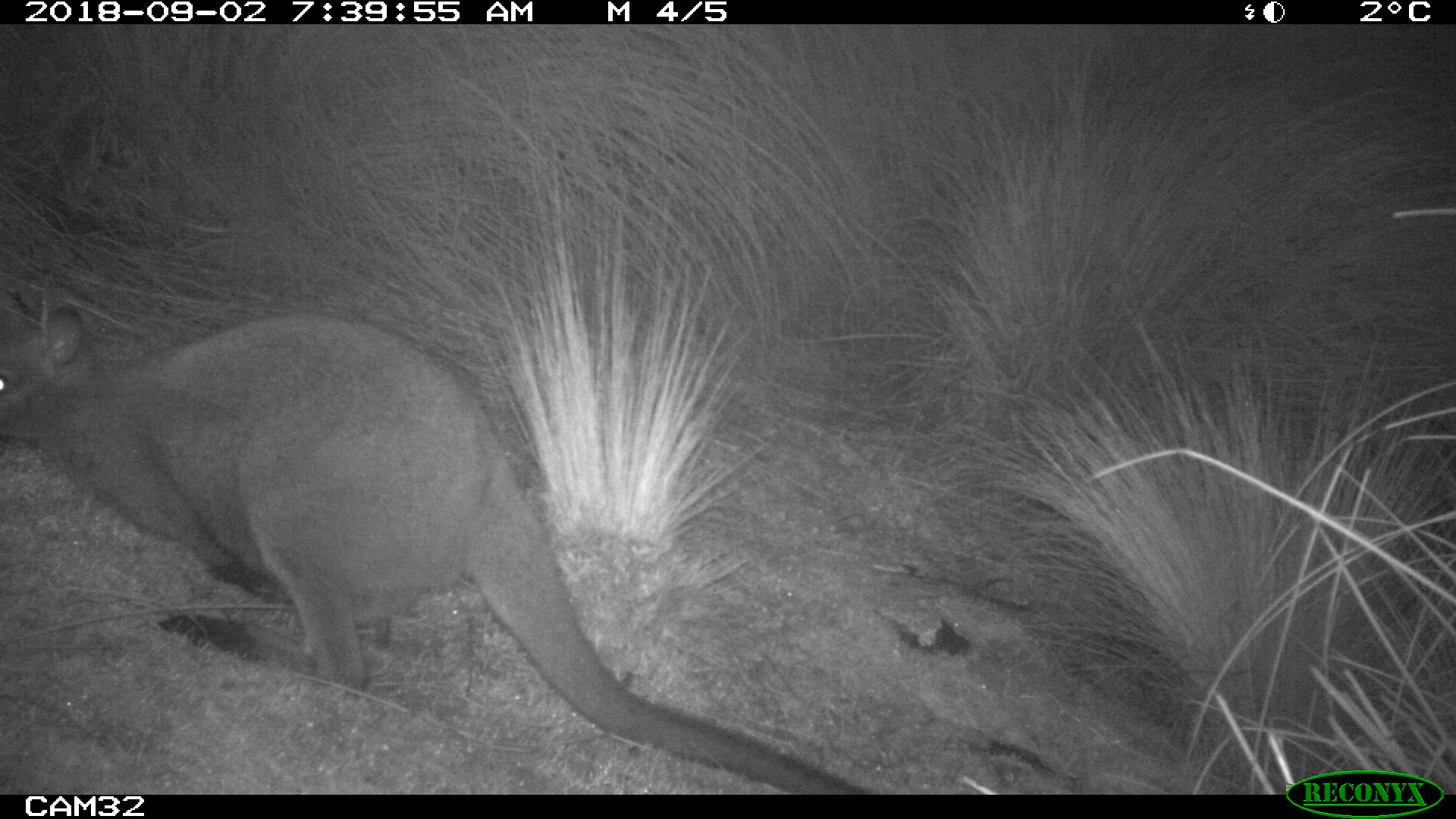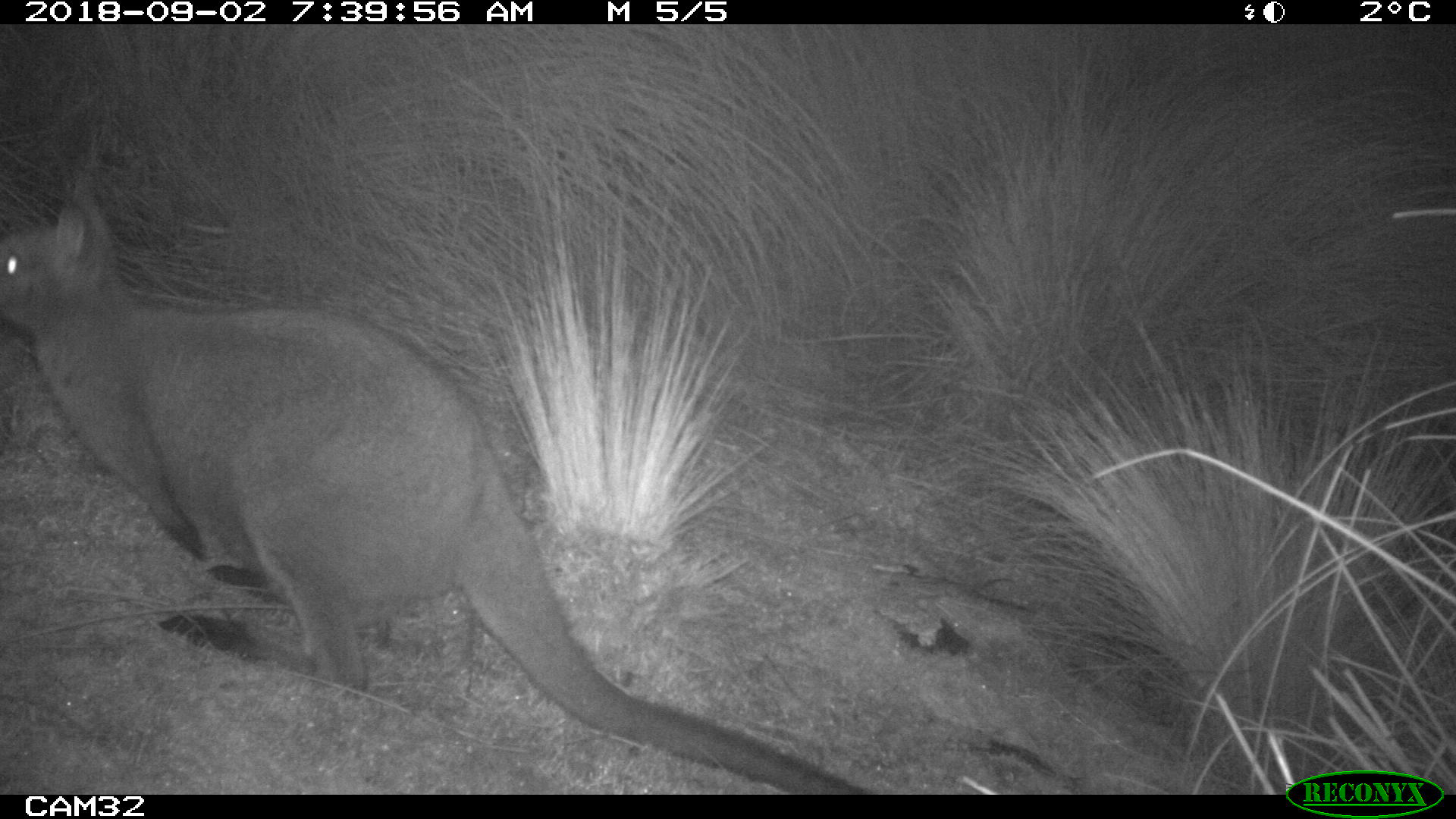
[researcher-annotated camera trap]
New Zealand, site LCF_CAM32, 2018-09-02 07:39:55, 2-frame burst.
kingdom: Animalia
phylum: Chordata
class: Mammalia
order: Diprotodontia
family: Macropodidae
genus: Notamacropus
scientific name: Notamacropus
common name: wallaby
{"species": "wallaby (Notamacropus)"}